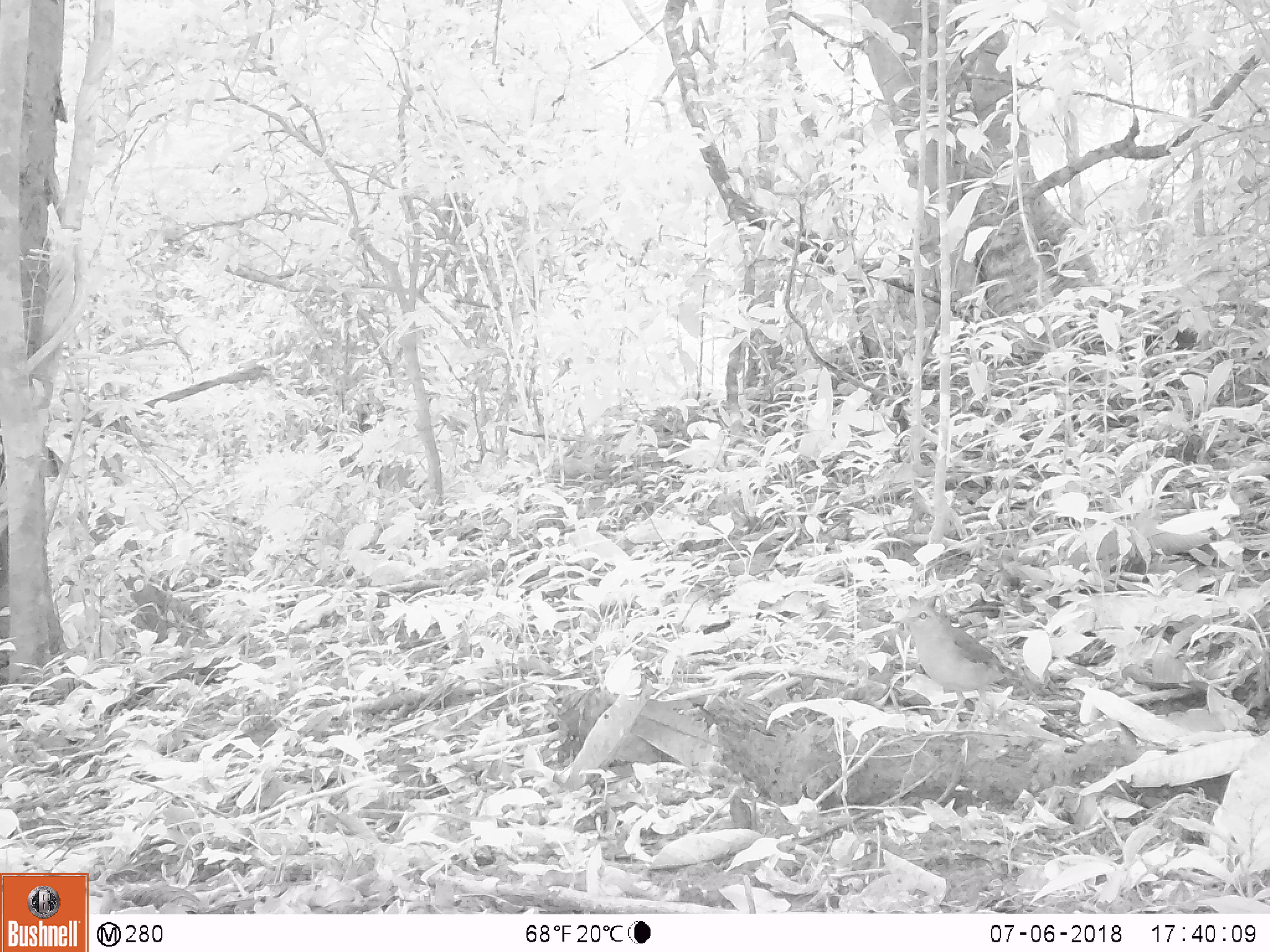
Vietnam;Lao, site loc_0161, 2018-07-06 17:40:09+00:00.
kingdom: Animalia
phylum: Chordata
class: Aves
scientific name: Aves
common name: bird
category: unidentified bird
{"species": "unidentified bird (bird) (Aves)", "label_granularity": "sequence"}